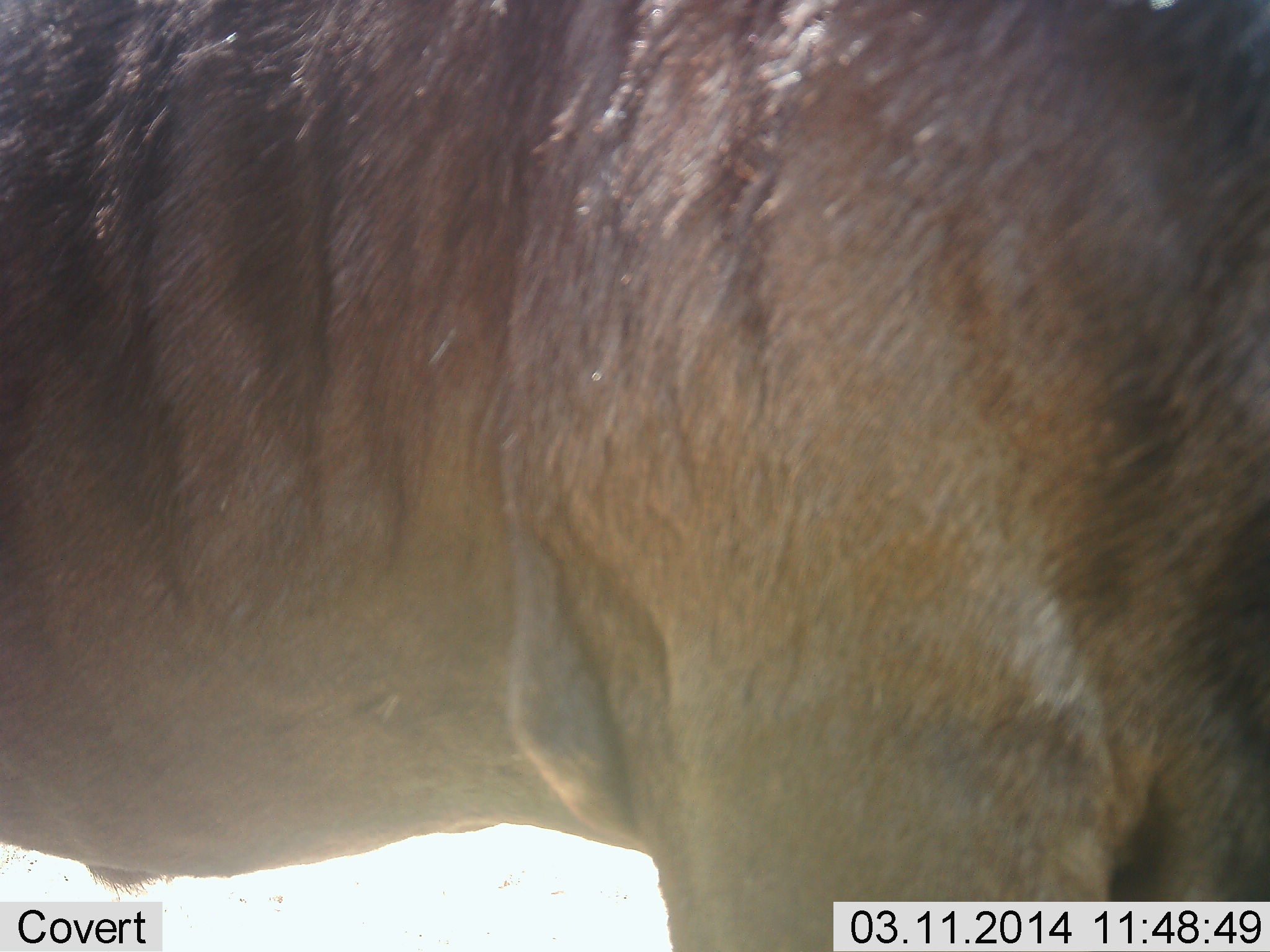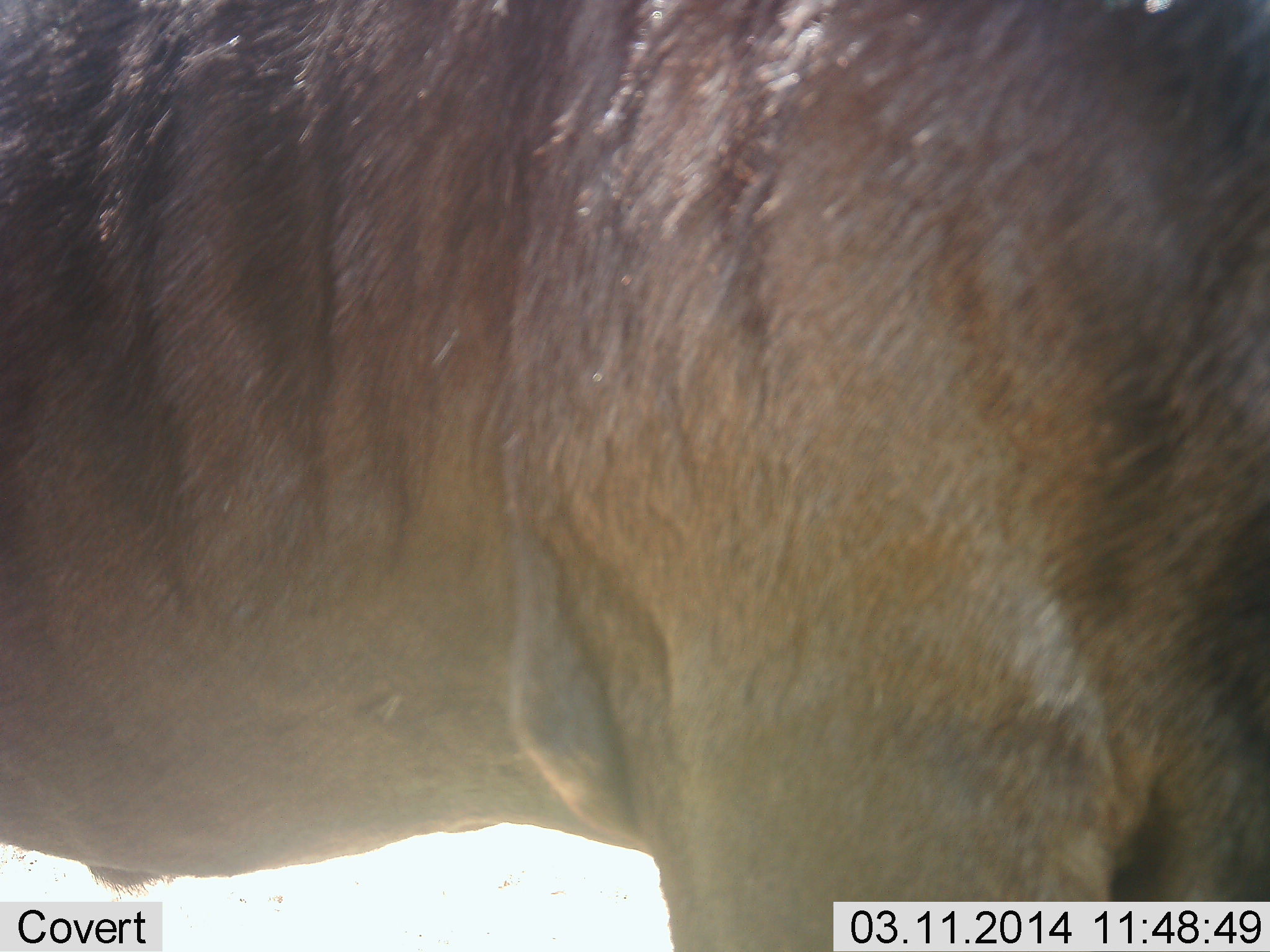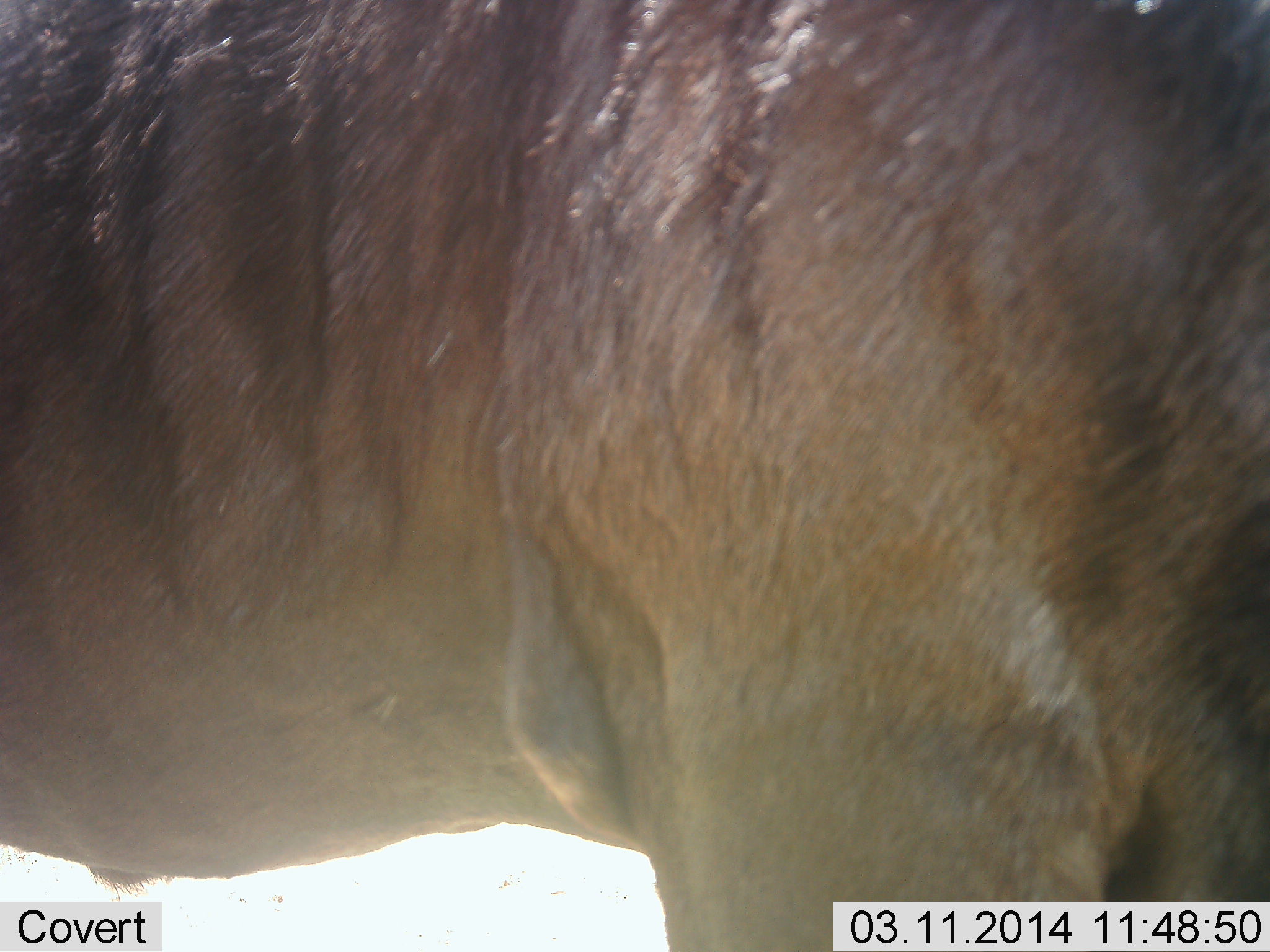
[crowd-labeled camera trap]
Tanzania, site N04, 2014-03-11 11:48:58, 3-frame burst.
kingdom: Animalia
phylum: Chordata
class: Mammalia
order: Artiodactyla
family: Bovidae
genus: Connochaetes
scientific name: Connochaetes taurinus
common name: blue wildebeest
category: wildebeest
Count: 1.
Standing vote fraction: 100%.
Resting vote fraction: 9%.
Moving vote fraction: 0%.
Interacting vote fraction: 0%.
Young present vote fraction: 0%.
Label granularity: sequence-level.